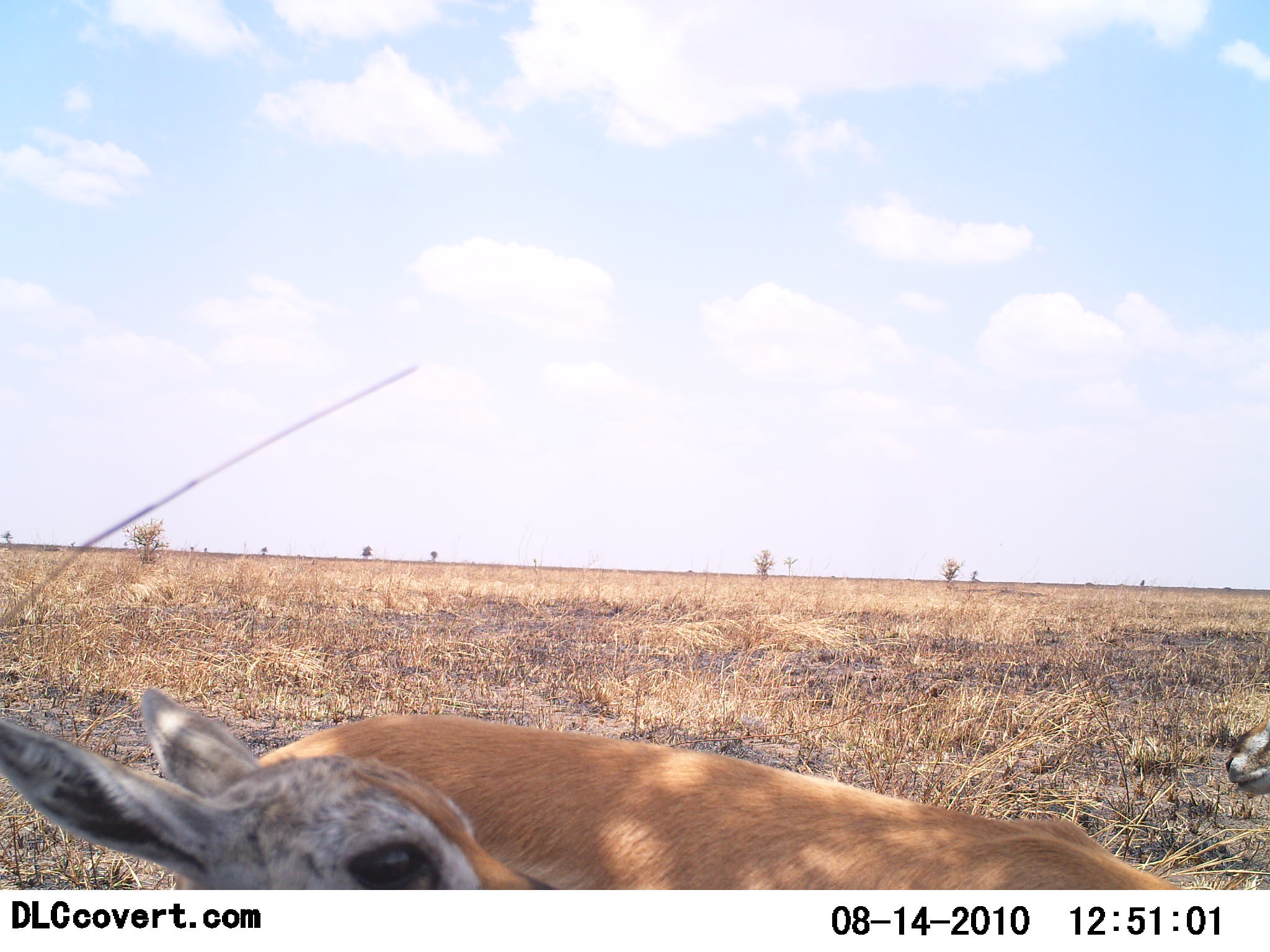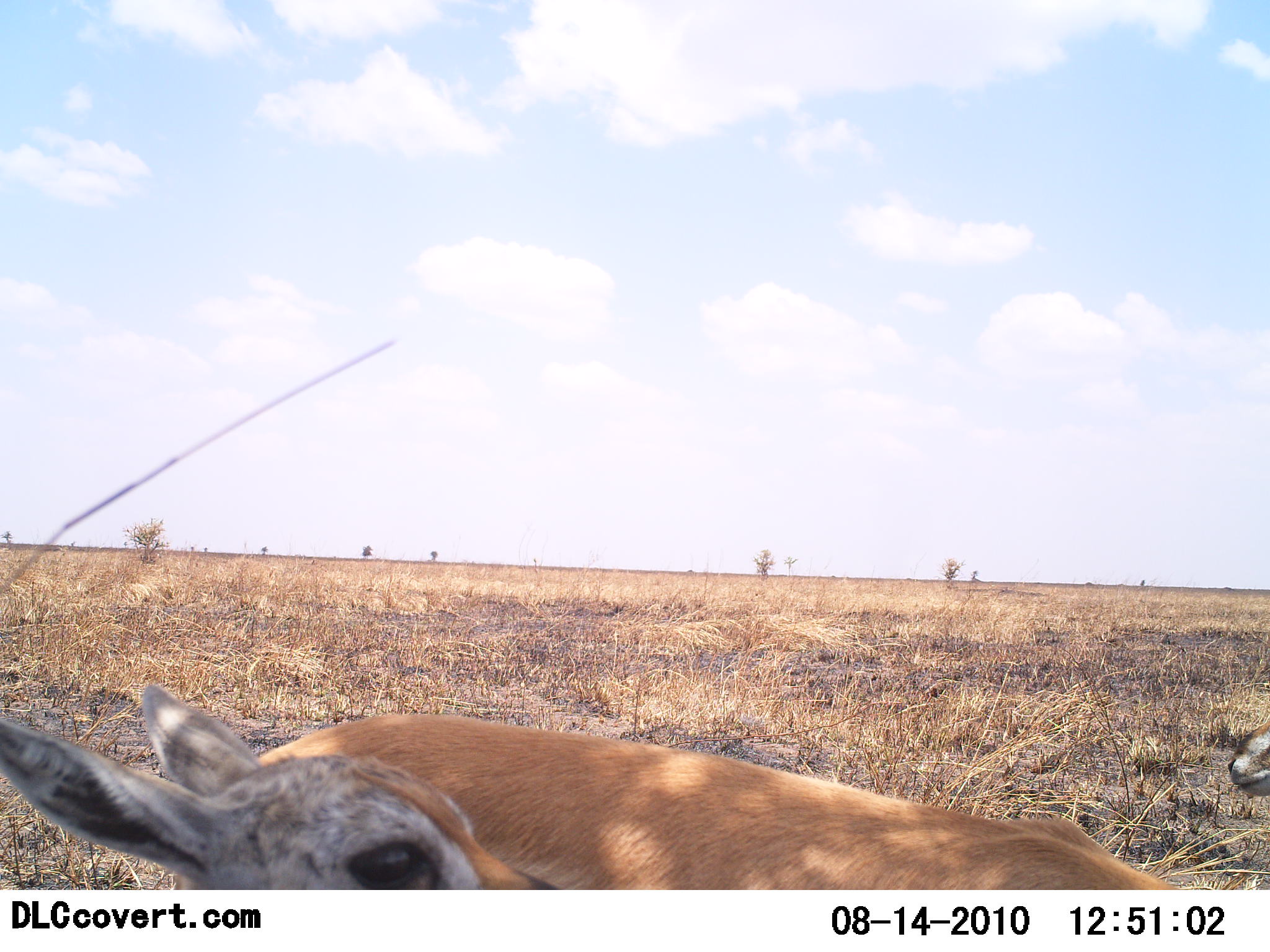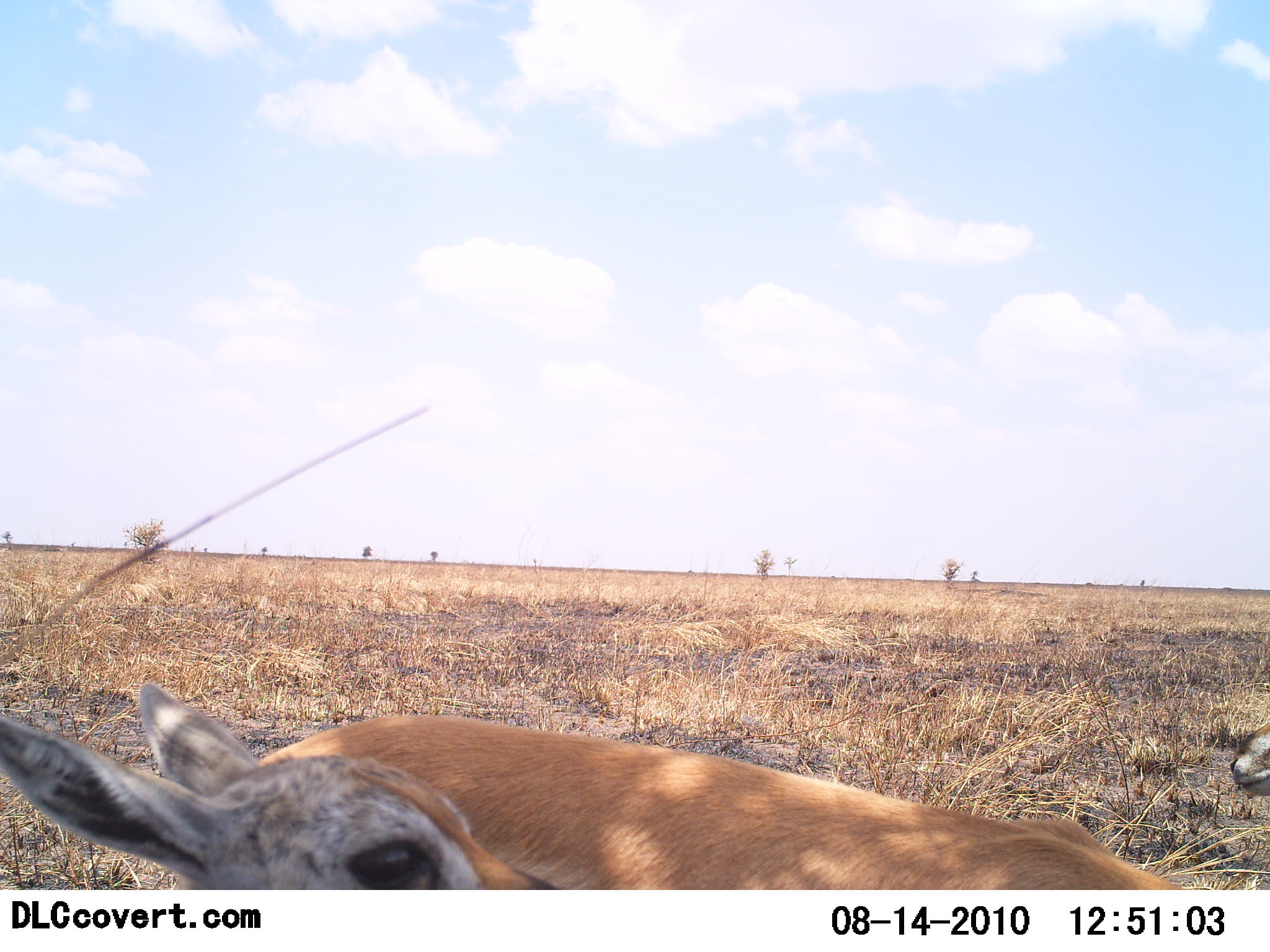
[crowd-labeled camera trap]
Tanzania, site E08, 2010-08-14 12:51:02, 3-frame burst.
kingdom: Animalia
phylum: Chordata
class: Mammalia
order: Artiodactyla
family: Bovidae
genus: Madoqua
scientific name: Madoqua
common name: dikdik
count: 2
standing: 62%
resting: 25%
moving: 12%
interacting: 0%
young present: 0%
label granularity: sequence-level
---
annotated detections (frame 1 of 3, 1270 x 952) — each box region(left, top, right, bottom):
animal: region(0, 687, 1184, 891); region(1224, 717, 1270, 796)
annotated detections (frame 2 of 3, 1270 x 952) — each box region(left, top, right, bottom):
animal: region(2, 686, 1178, 890); region(1227, 714, 1270, 797)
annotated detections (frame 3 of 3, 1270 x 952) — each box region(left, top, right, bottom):
animal: region(0, 682, 1213, 890); region(1229, 721, 1270, 796)